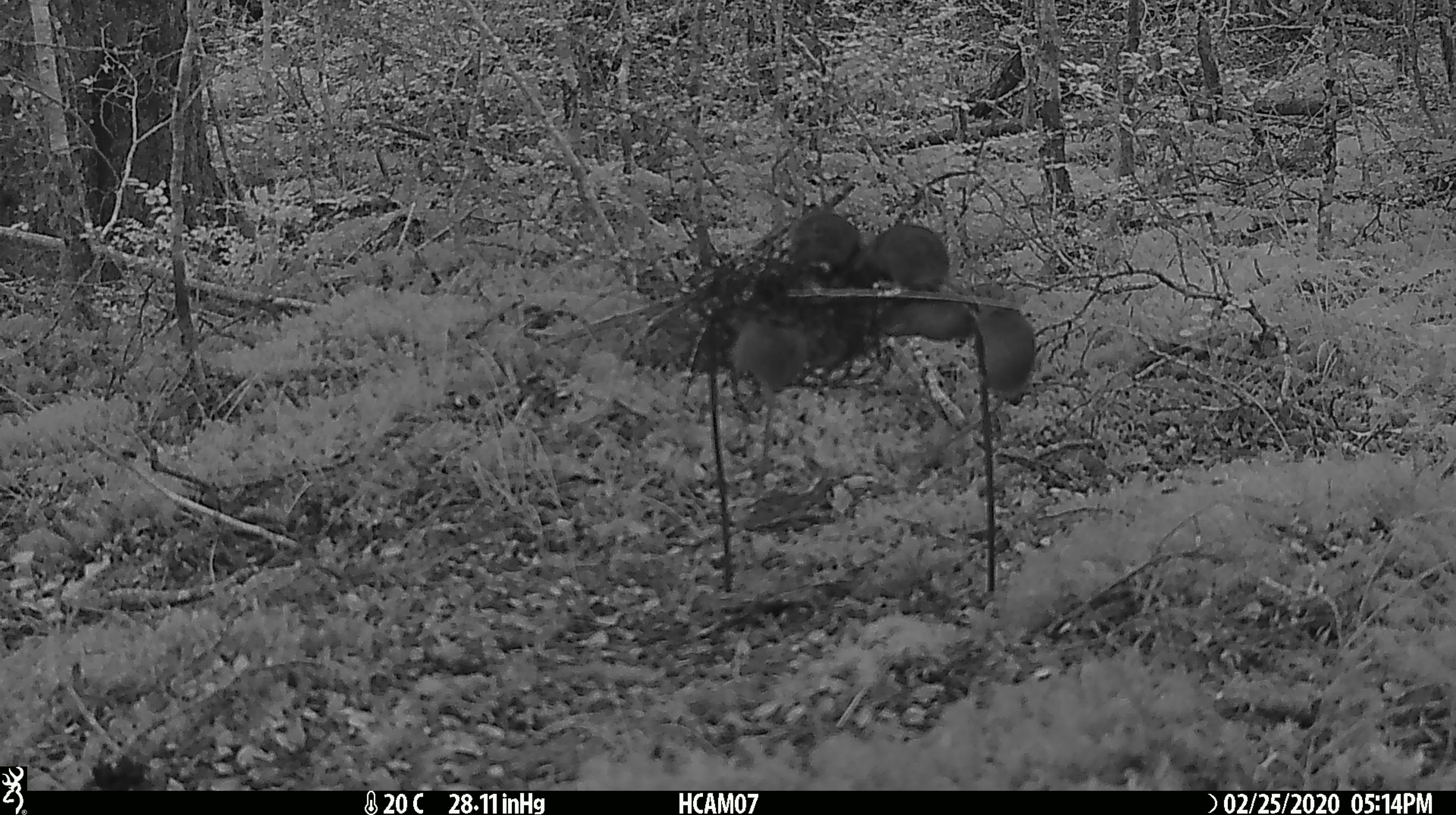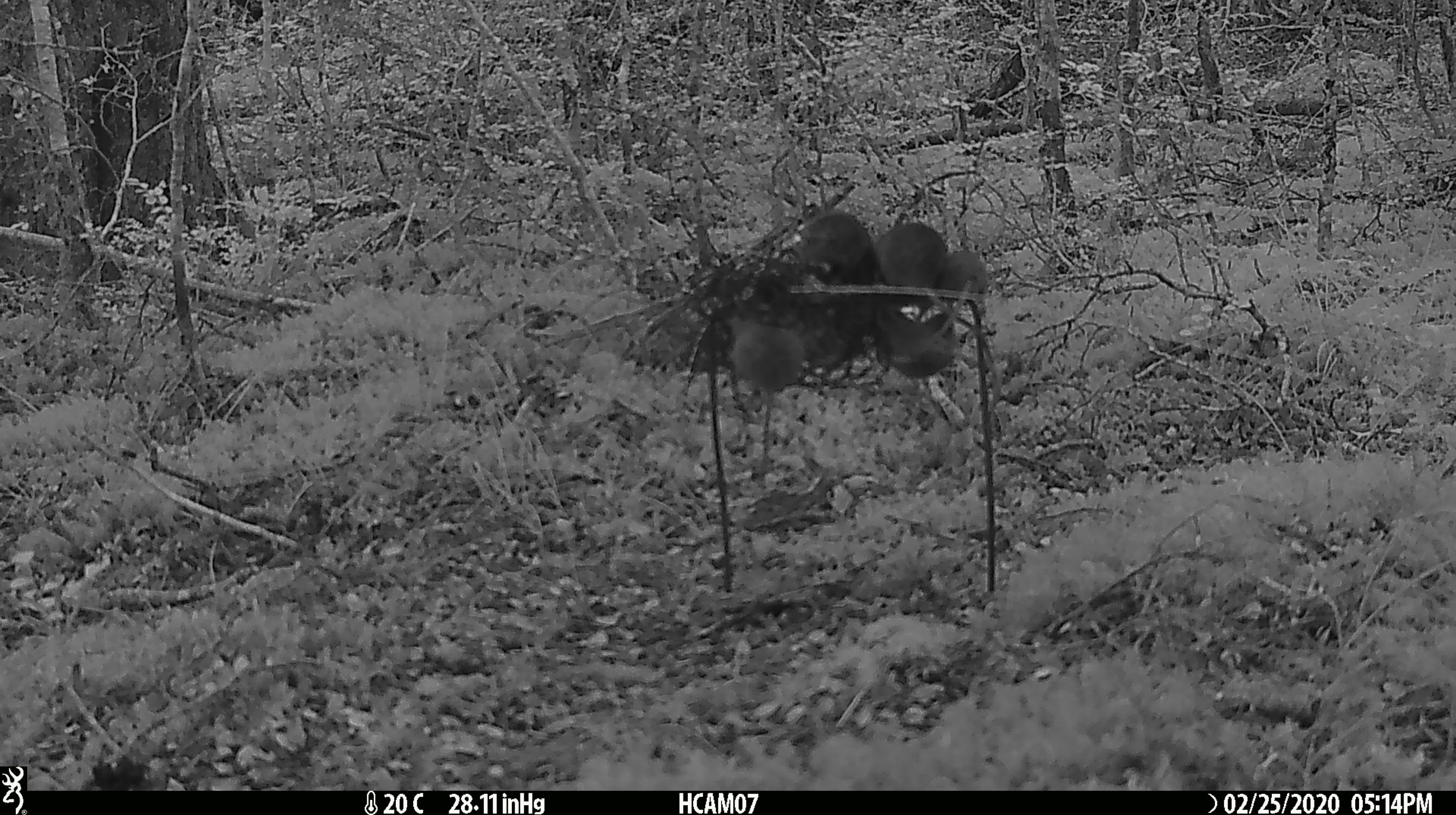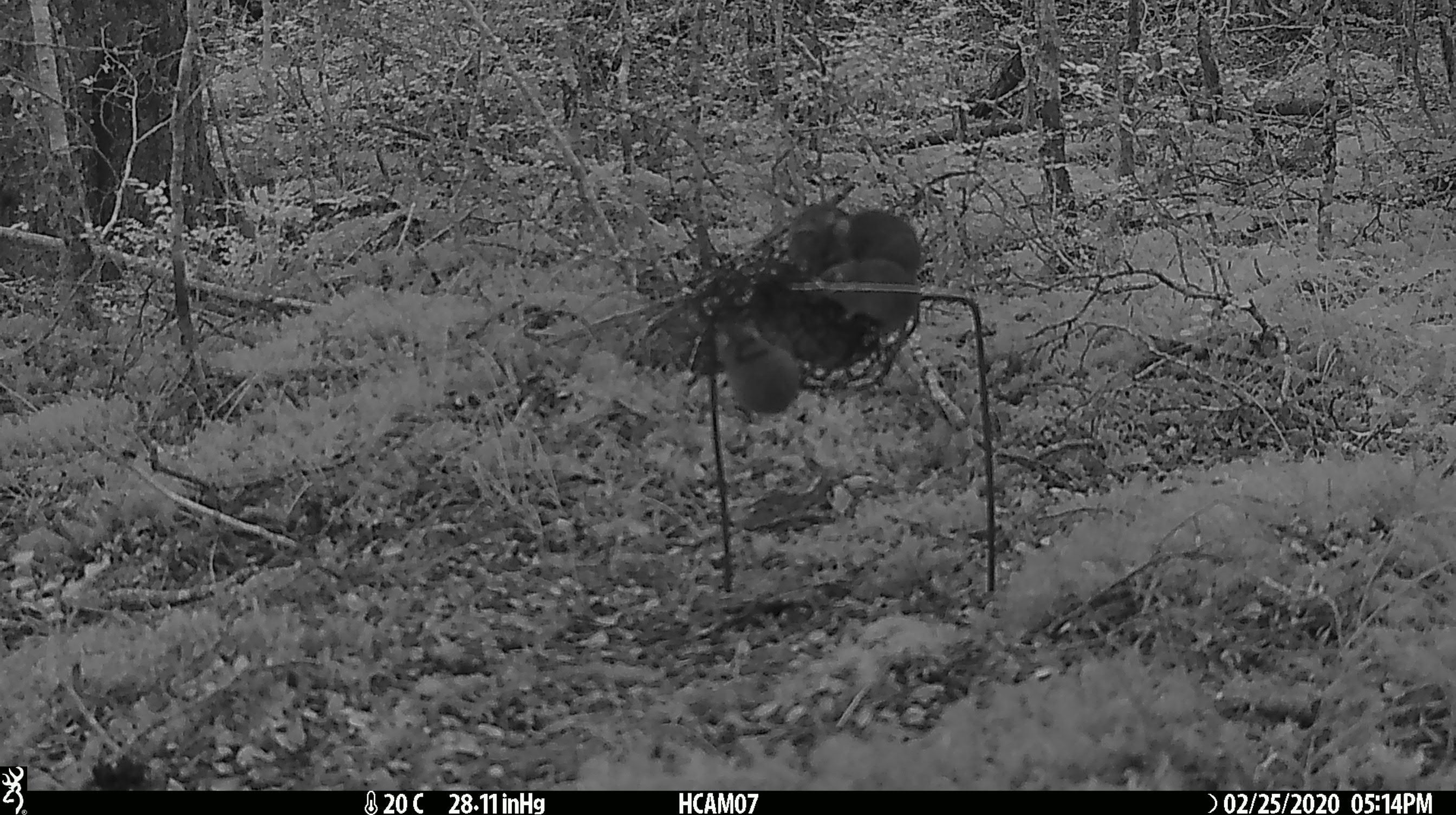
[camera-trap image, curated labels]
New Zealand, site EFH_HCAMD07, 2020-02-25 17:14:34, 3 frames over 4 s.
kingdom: Animalia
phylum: Chordata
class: Mammalia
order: Rodentia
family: Muridae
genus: Mus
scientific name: Mus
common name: mouse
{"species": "mouse (Mus)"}